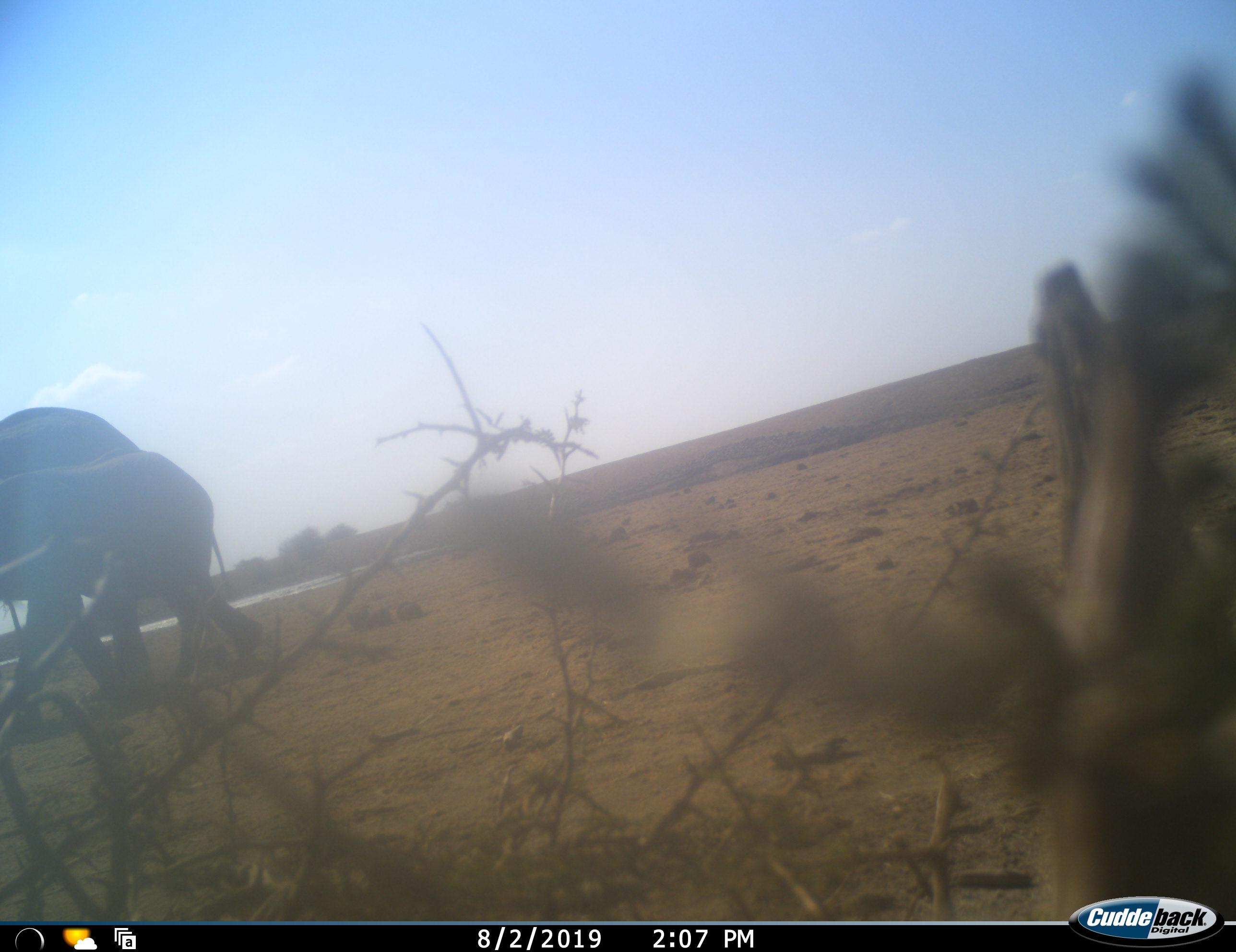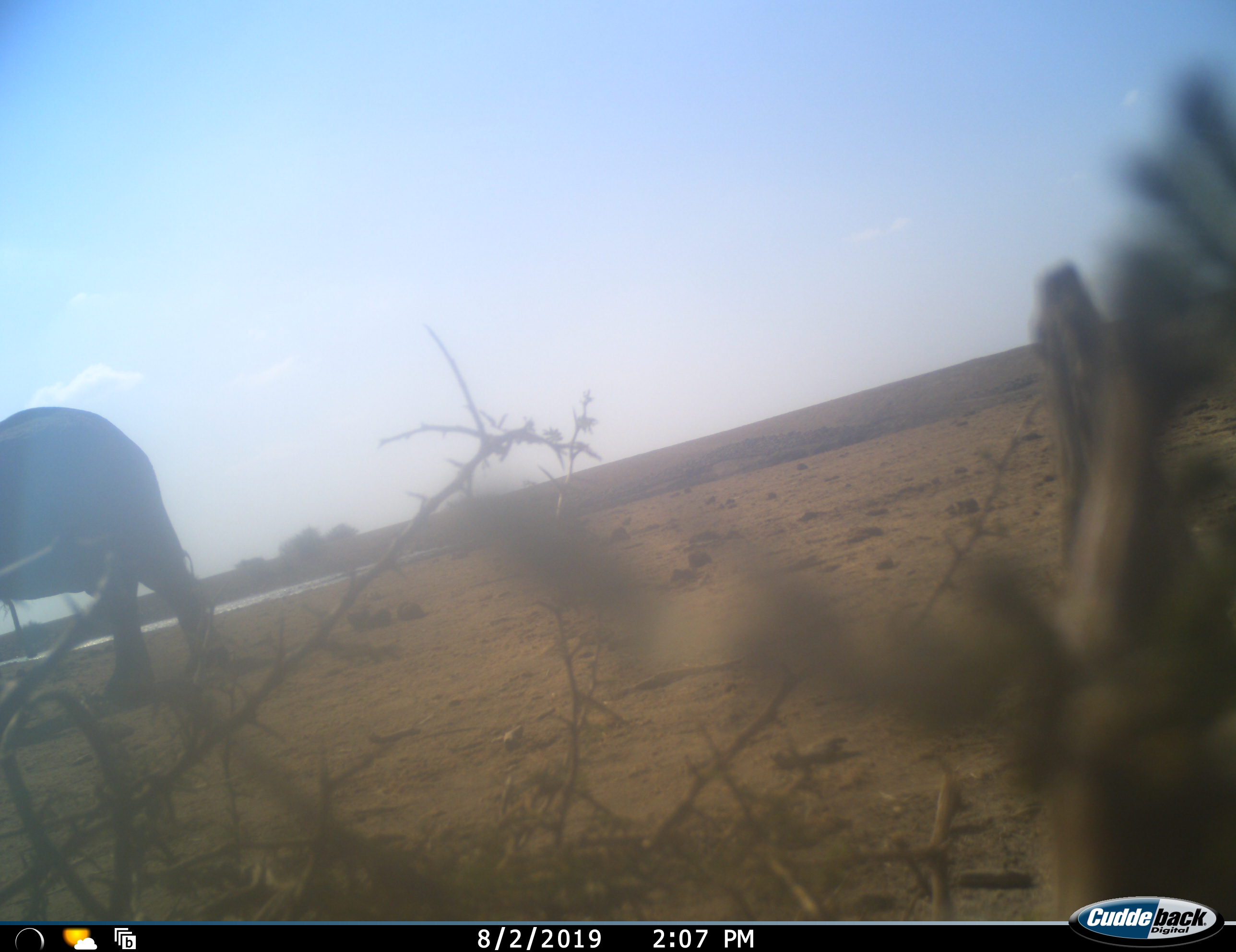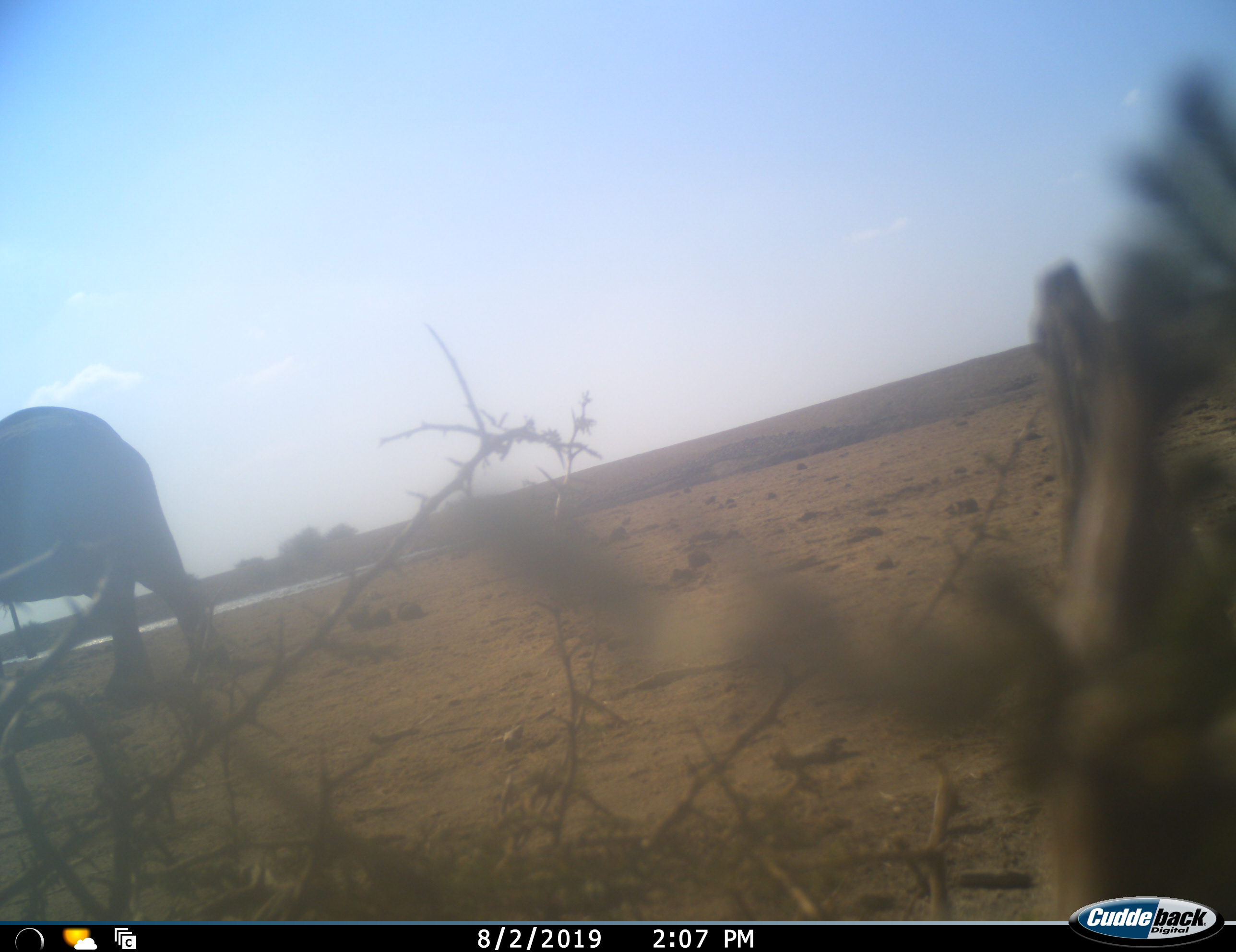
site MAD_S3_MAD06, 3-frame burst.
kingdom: Animalia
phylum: Chordata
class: Mammalia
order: Proboscidea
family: Elephantidae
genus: Loxodonta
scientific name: Loxodonta africana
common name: african bush elephant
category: elephant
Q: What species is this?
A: Elephant (african bush elephant) (Loxodonta africana).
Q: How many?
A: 2.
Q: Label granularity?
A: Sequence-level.